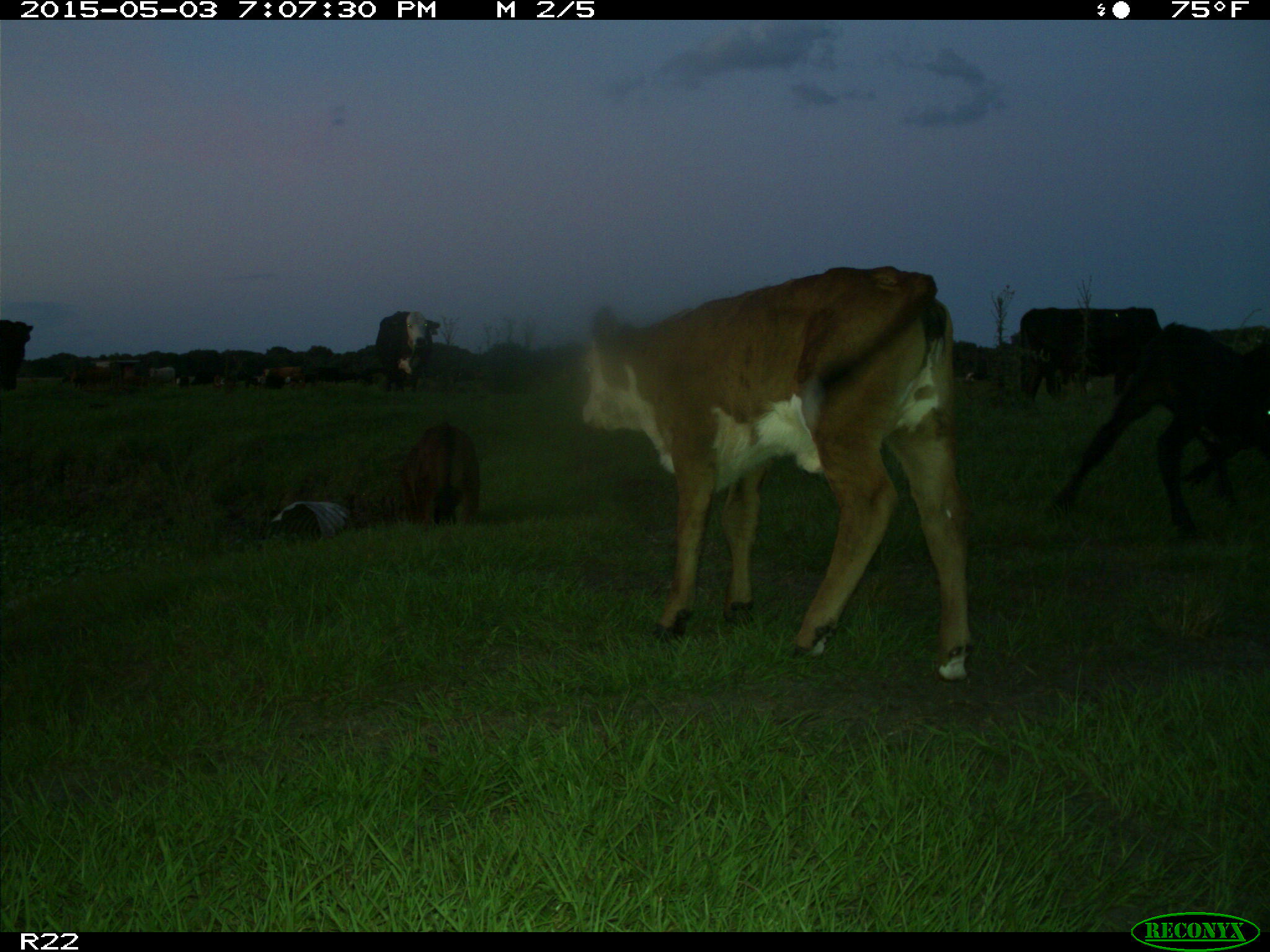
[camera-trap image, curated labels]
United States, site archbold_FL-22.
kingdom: Animalia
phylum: Chordata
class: Mammalia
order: Artiodactyla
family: Bovidae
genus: Bos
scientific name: Bos taurus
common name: domestic cow